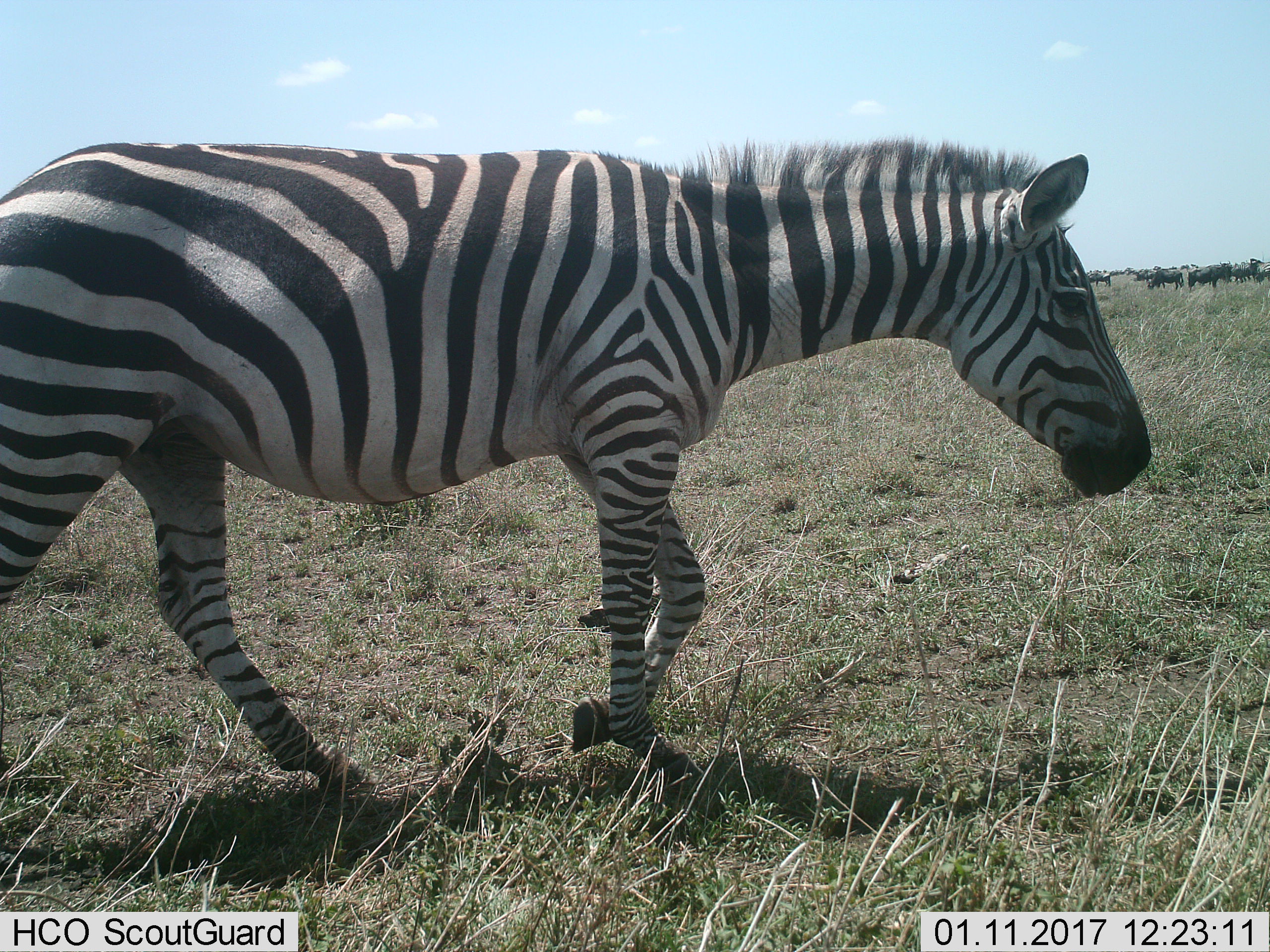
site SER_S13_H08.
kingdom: Animalia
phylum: Chordata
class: Mammalia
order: Perissodactyla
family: Equidae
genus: Equus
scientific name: Equus quagga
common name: plains zebra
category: zebraplains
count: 1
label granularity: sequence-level